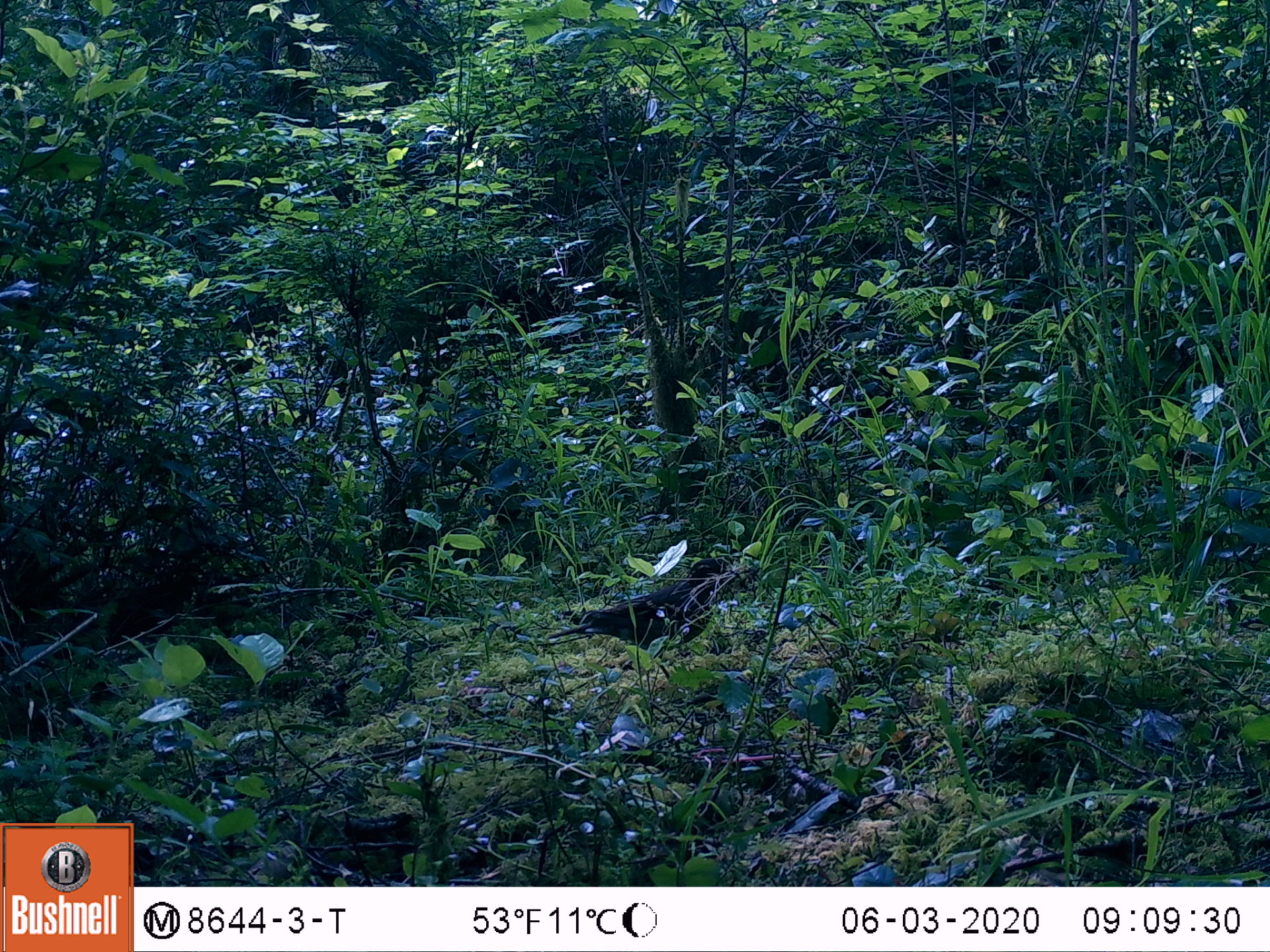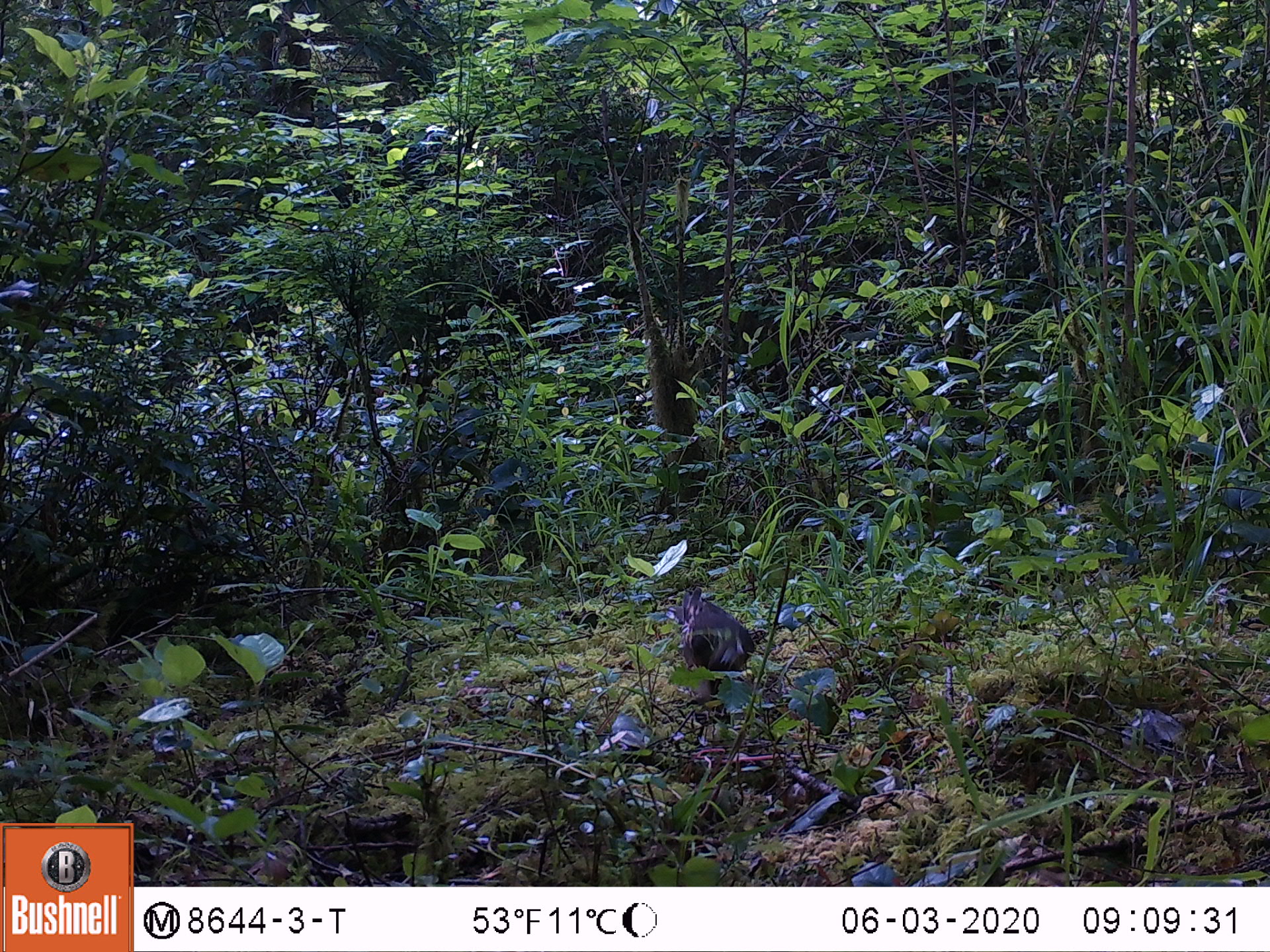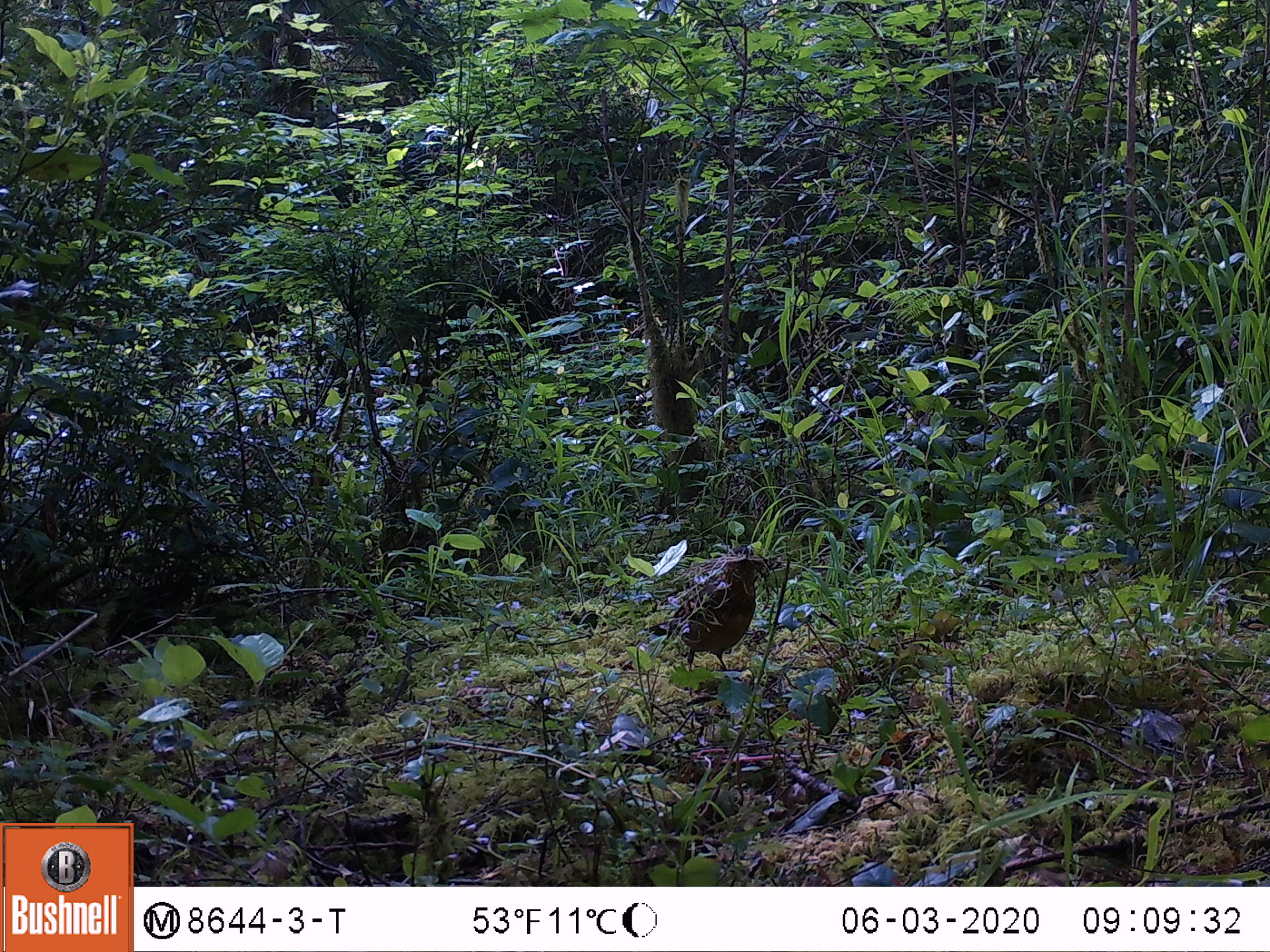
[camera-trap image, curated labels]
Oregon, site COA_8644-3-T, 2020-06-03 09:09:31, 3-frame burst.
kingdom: Animalia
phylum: Chordata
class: Aves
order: Passeriformes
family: Turdidae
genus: Ixoreus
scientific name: Ixoreus naevius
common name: varied thrush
Varied thrush (Ixoreus naevius).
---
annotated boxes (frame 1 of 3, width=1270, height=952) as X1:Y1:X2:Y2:
varied thrush: 562:555:734:653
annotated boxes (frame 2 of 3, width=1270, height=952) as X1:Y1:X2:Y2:
varied thrush: 672:582:751:683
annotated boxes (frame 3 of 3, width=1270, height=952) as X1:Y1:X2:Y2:
varied thrush: 654:542:769:687